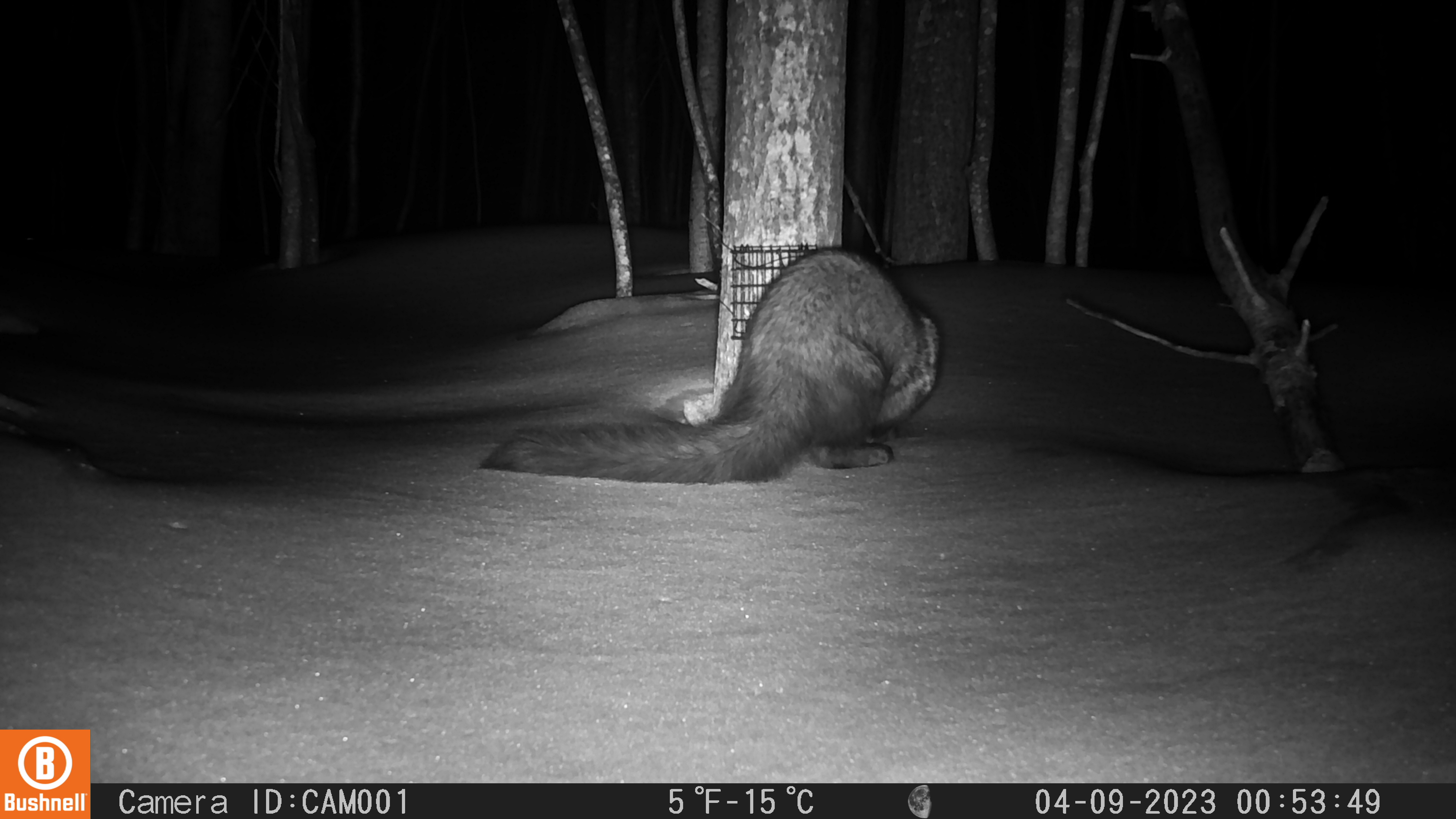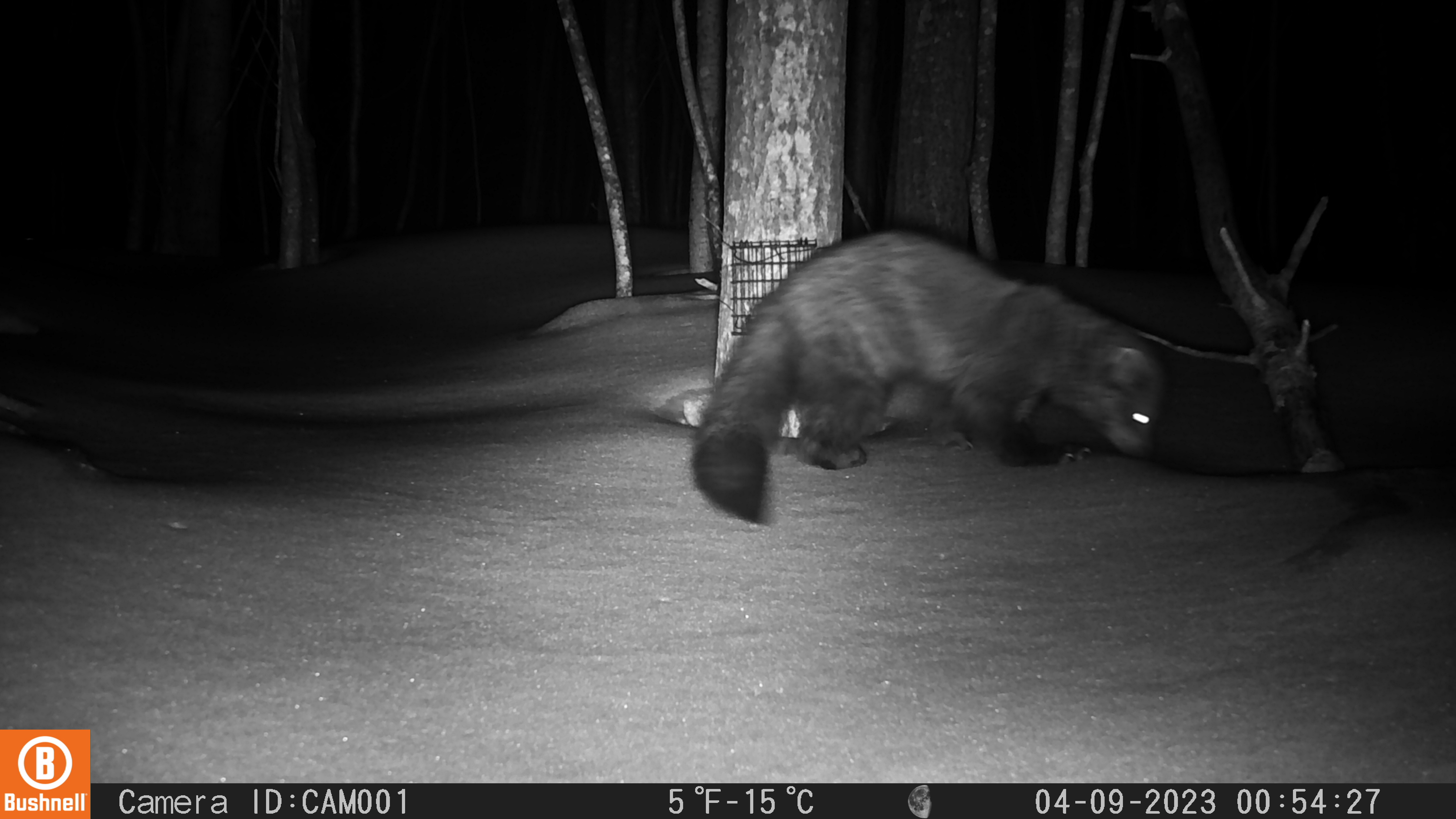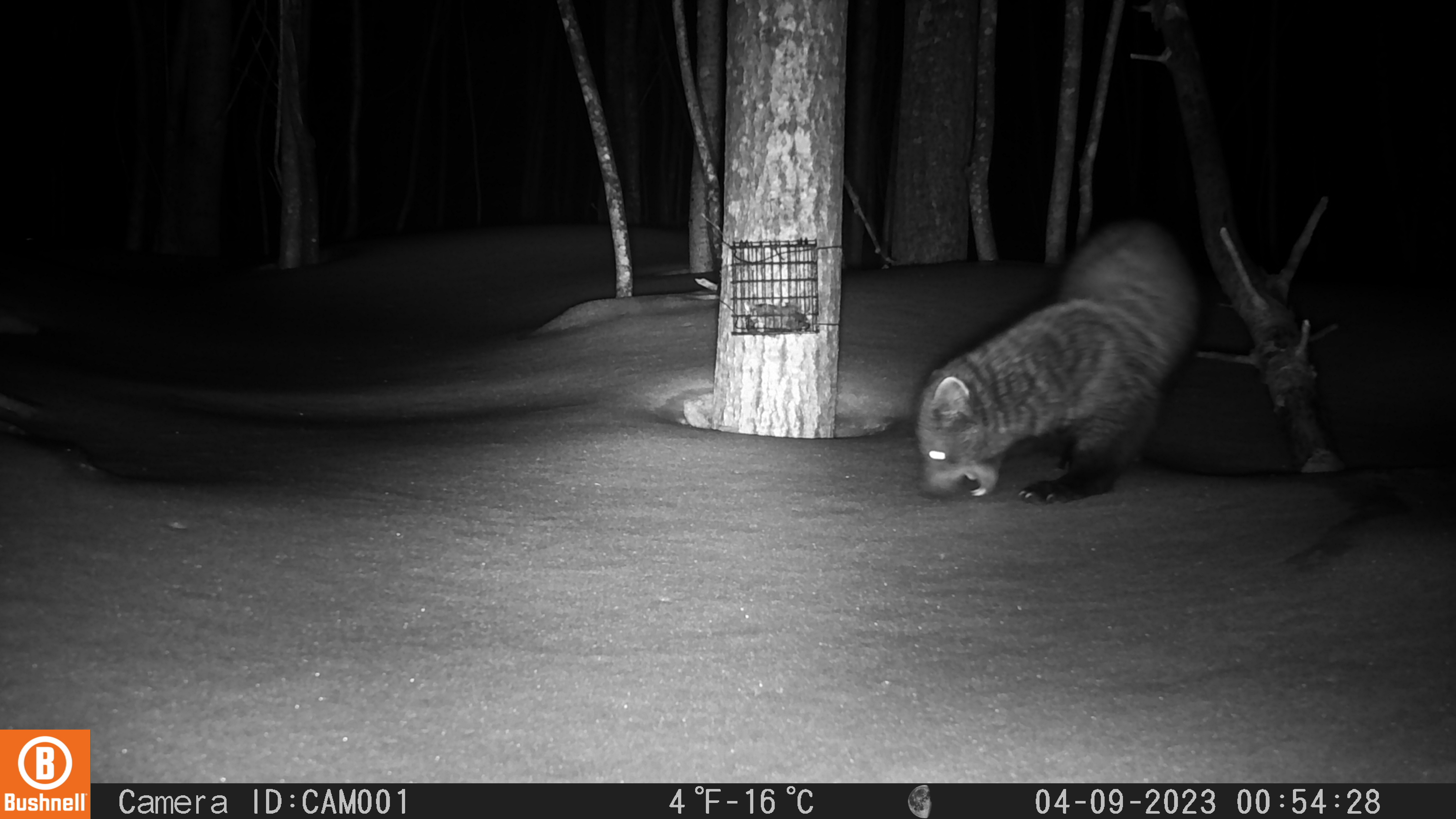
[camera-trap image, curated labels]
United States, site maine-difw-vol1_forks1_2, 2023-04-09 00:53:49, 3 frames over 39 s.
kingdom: Animalia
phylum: Chordata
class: Mammalia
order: Carnivora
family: Mustelidae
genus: Pekania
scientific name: Pekania pennanti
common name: fisher